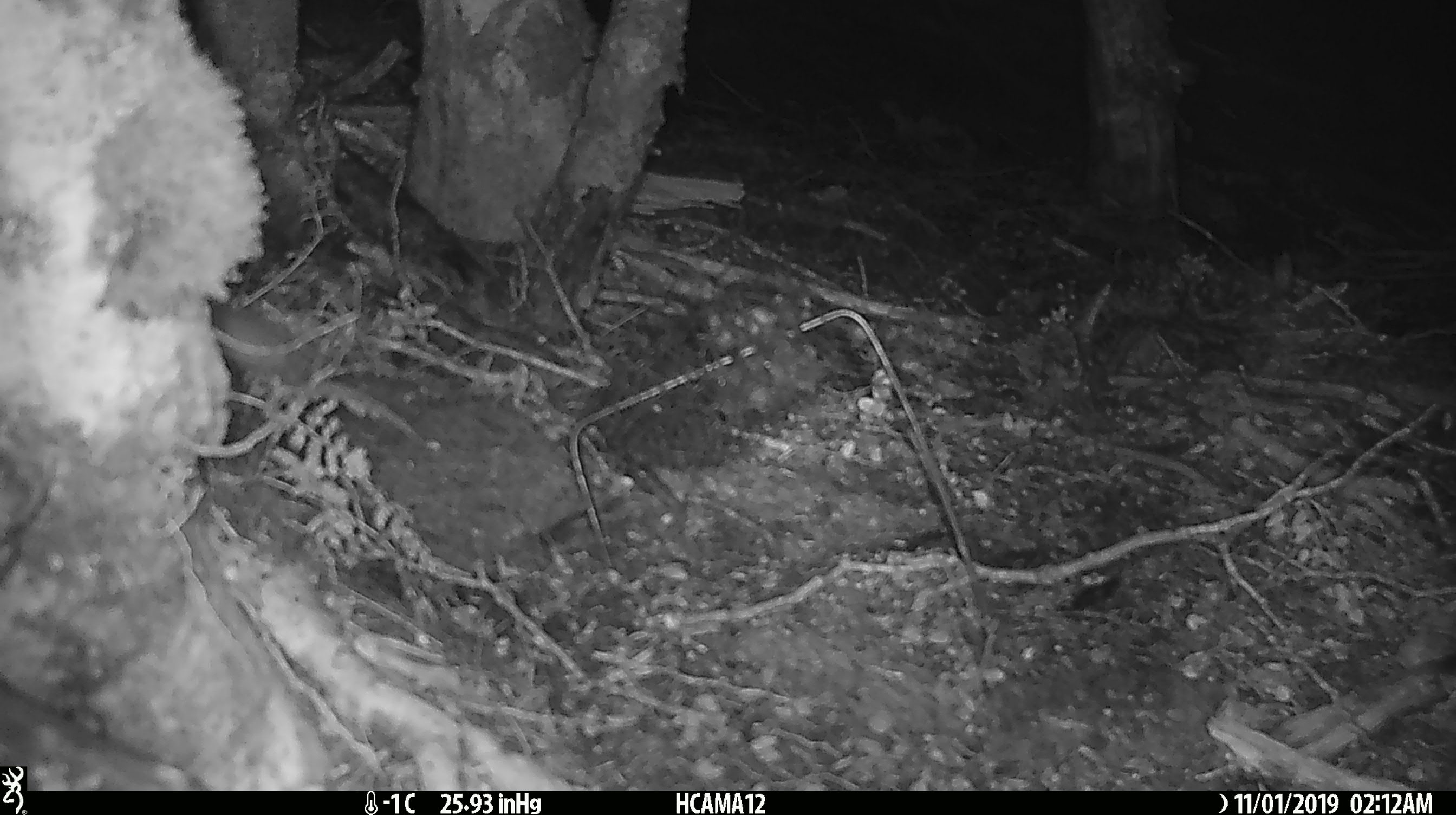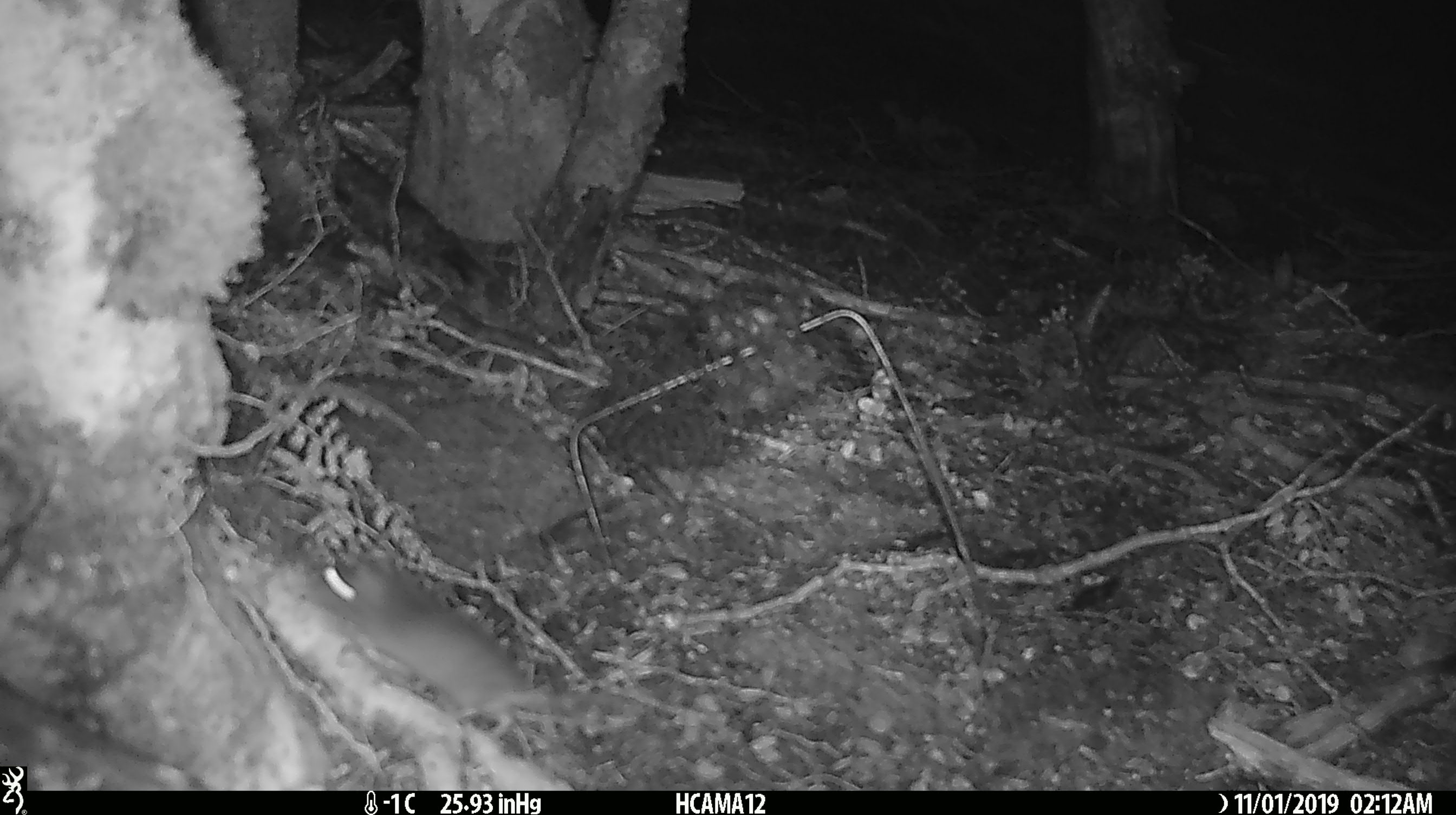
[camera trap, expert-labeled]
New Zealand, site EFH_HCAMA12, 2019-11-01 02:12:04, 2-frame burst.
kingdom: Animalia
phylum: Chordata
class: Mammalia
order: Rodentia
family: Muridae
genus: Mus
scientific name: Mus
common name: mouse